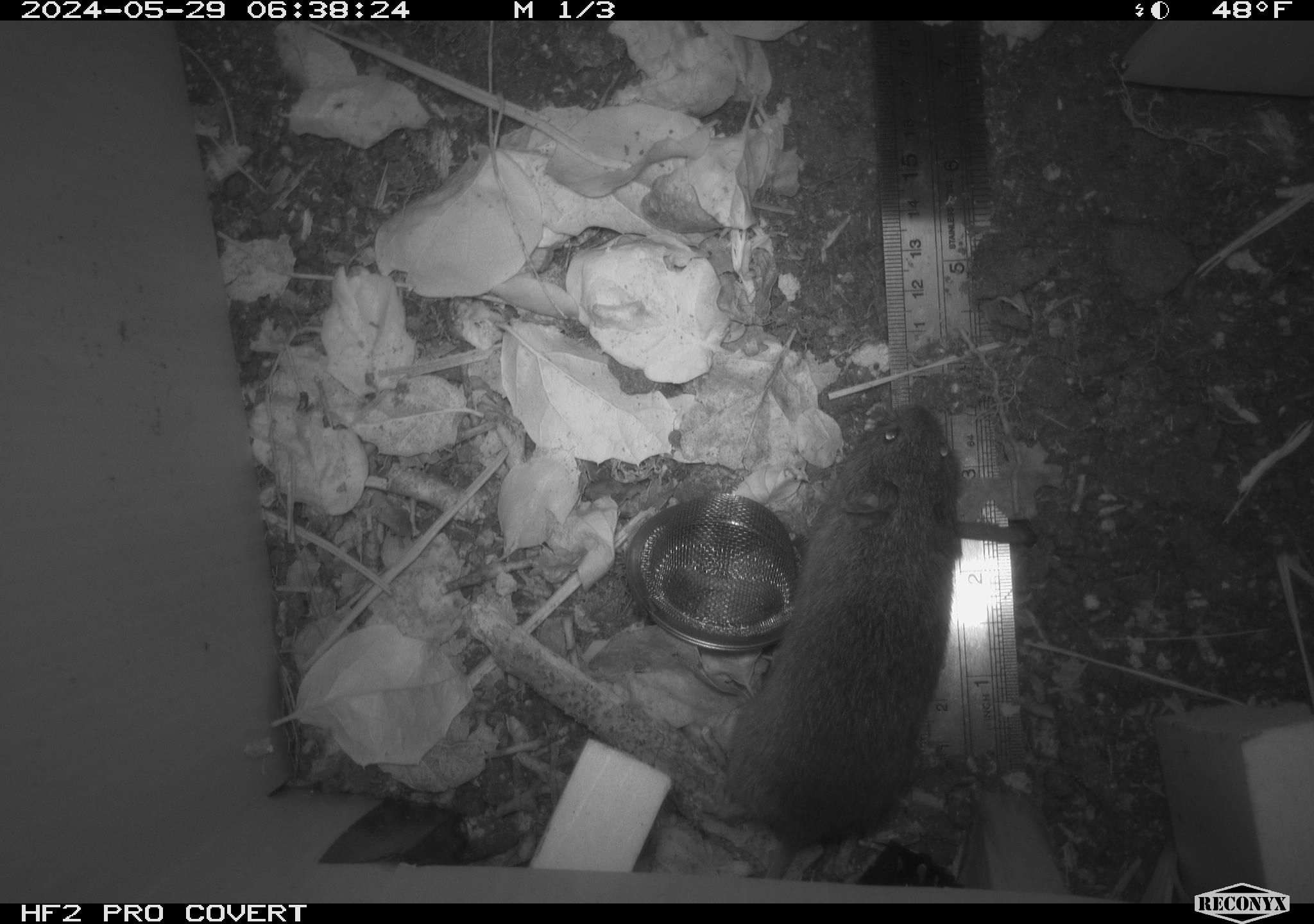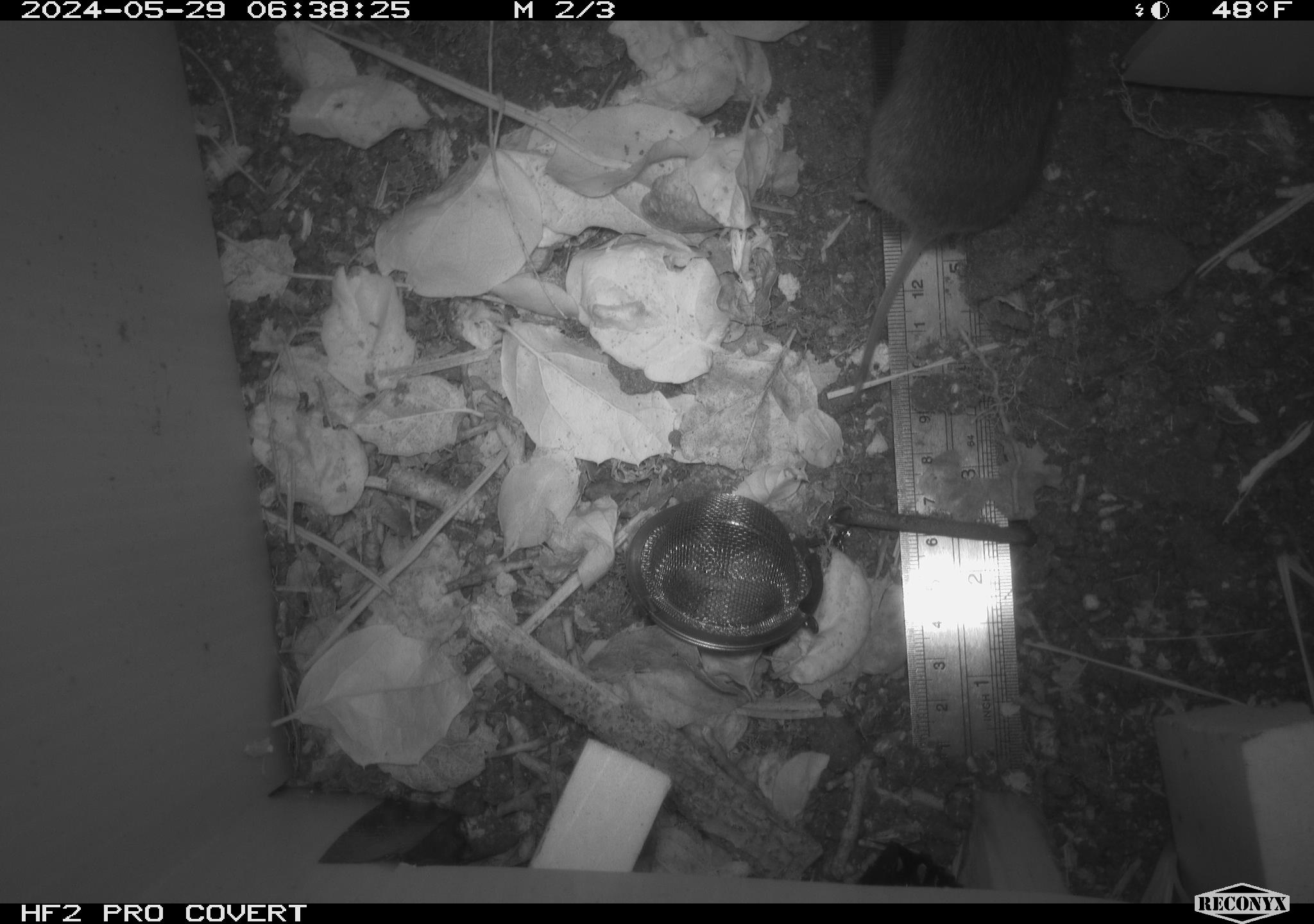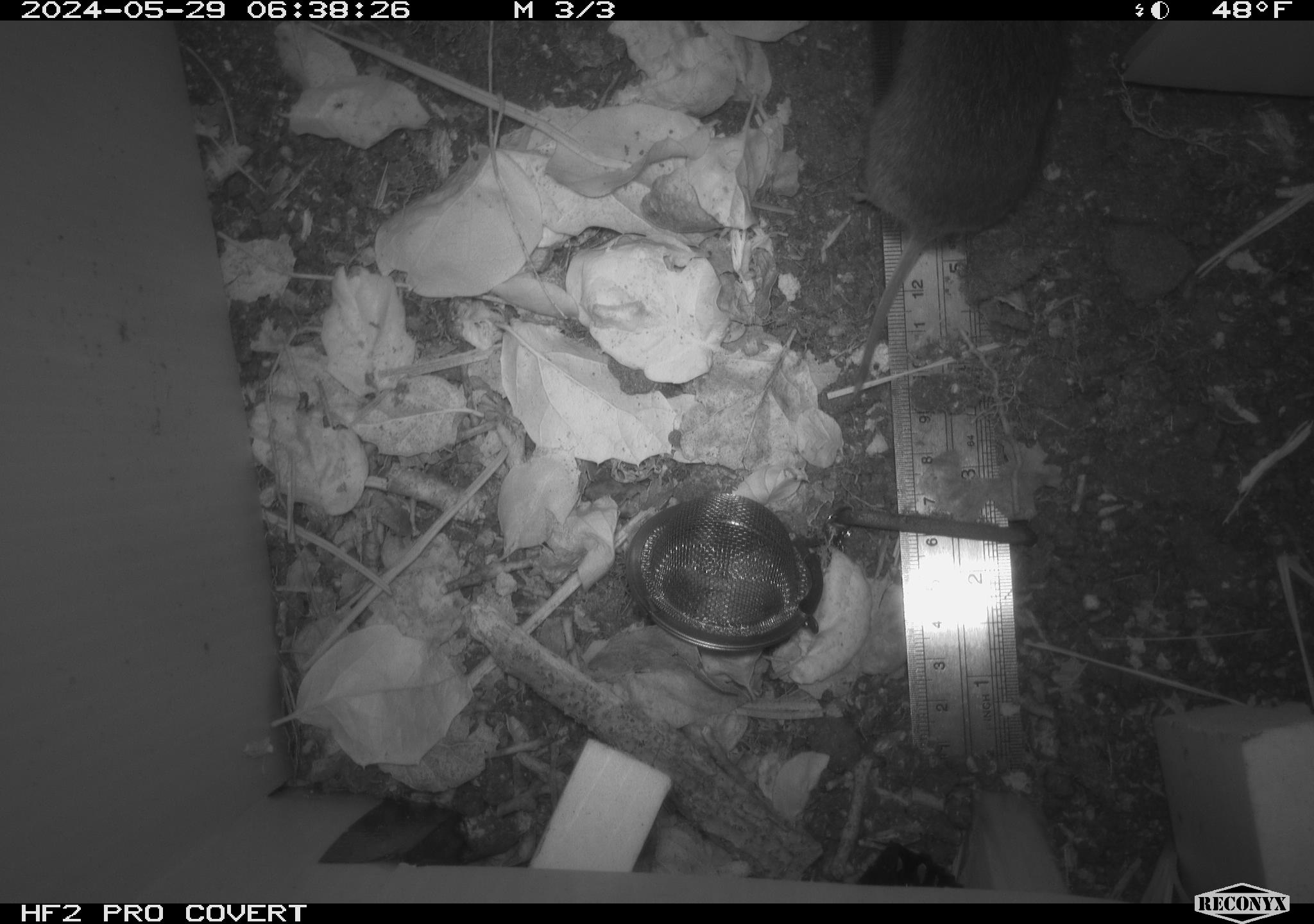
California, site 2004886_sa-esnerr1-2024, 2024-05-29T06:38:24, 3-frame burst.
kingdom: Animalia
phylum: Chordata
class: Mammalia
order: Rodentia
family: Cricetidae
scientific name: Cricetidae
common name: hamsters, voles, lemmings, and allies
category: cricetidae family